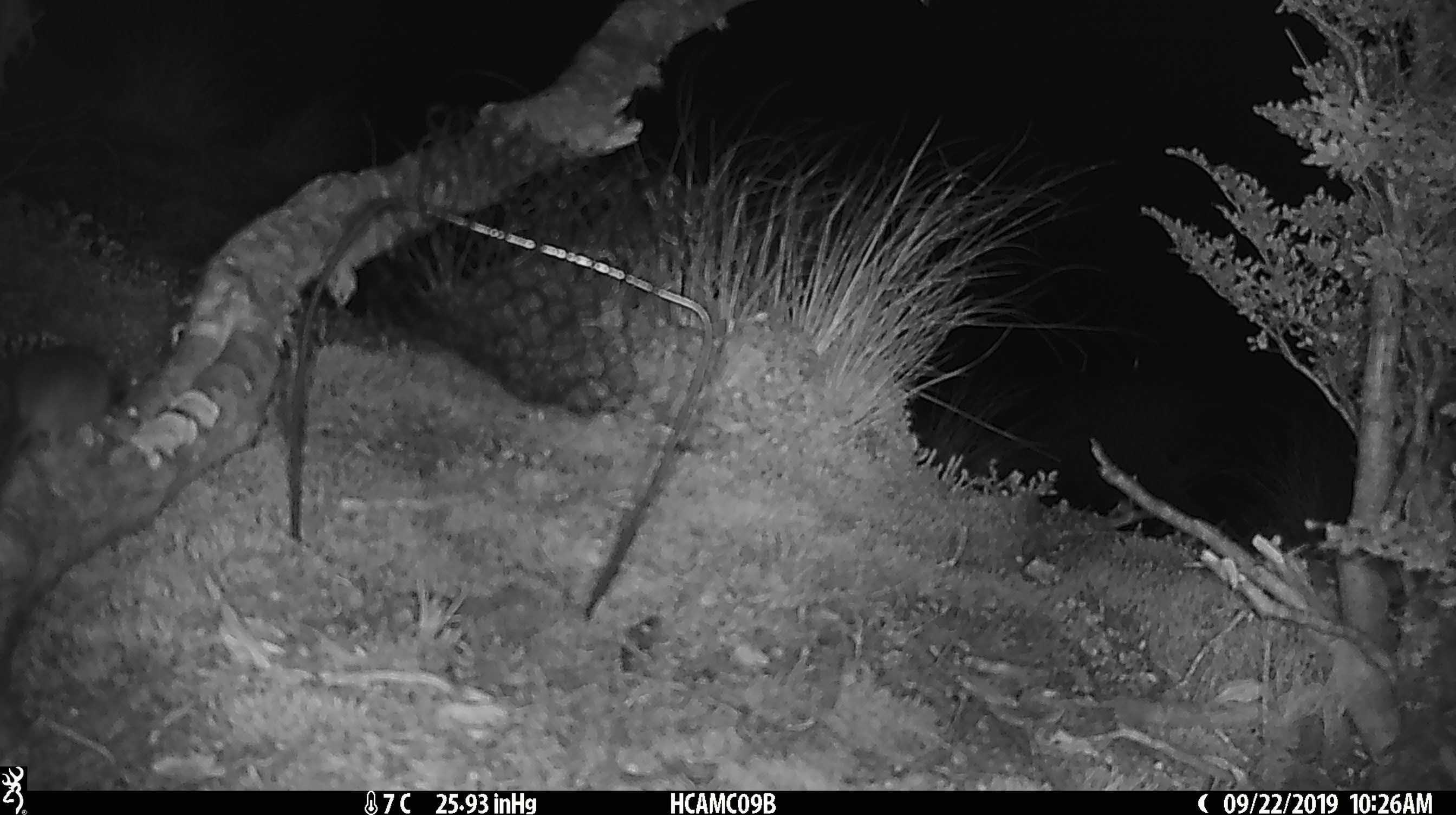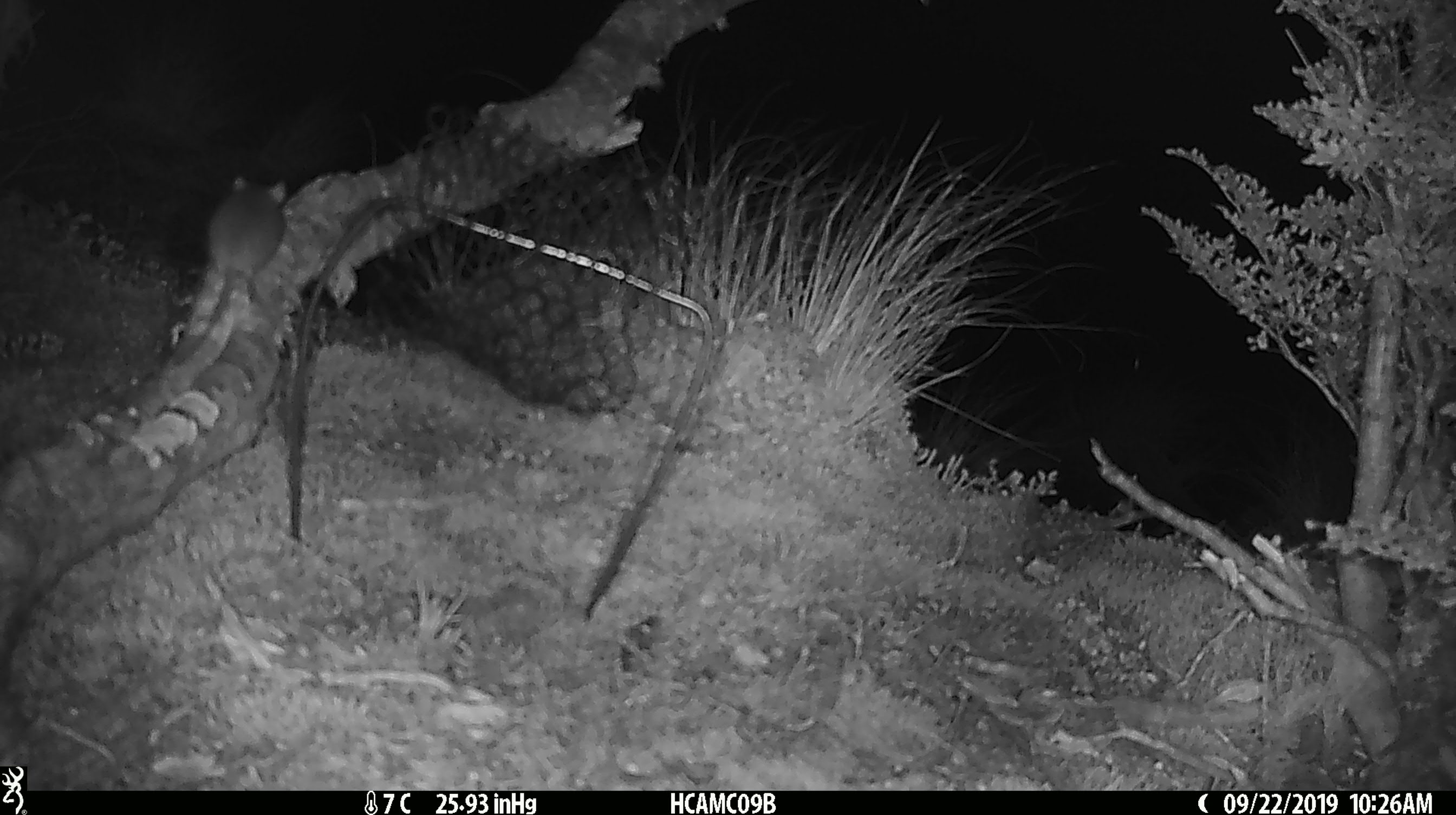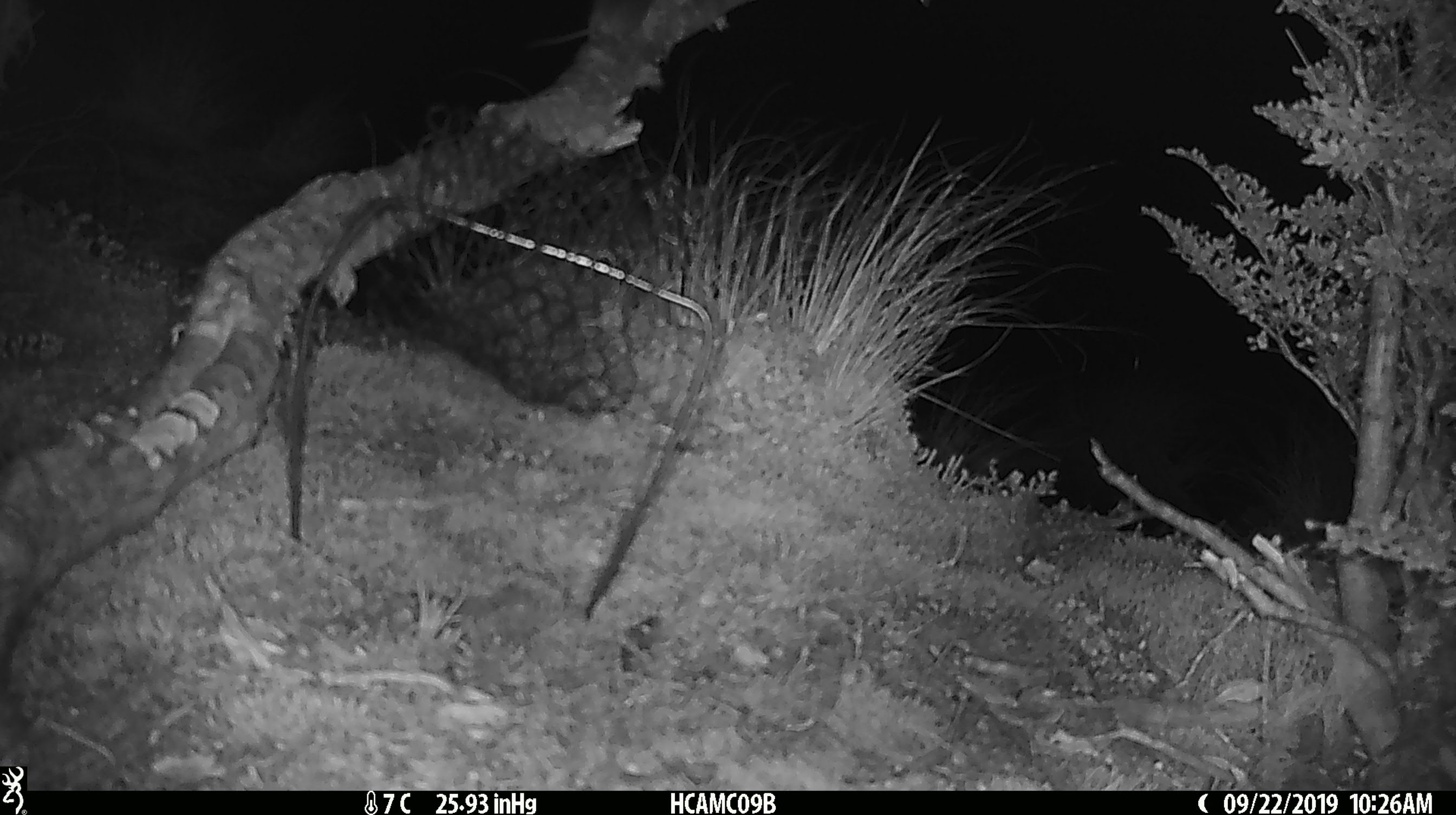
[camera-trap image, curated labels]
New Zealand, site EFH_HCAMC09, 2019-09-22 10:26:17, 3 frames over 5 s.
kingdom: Animalia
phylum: Chordata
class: Mammalia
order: Rodentia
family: Muridae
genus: Mus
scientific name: Mus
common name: mouse